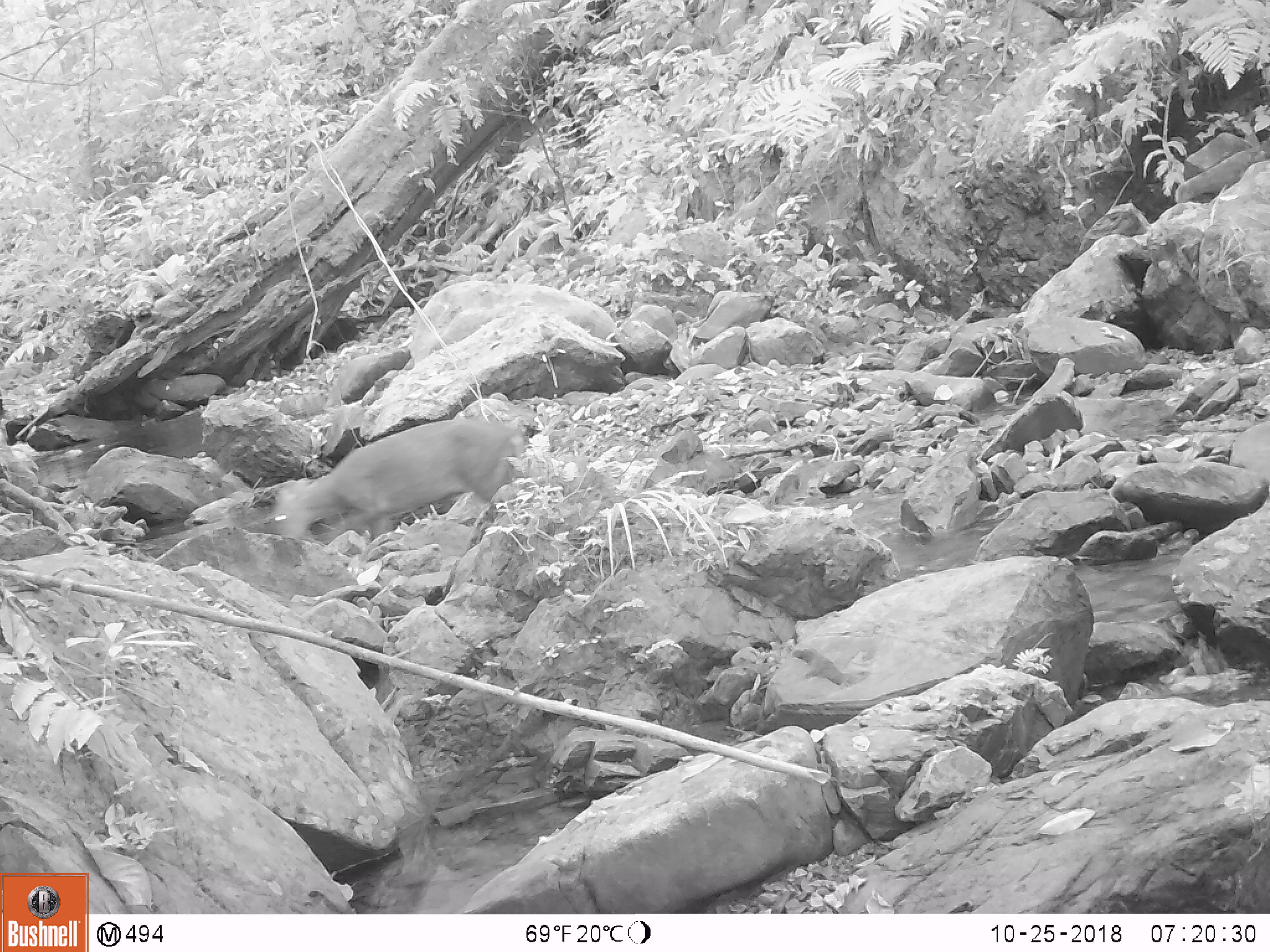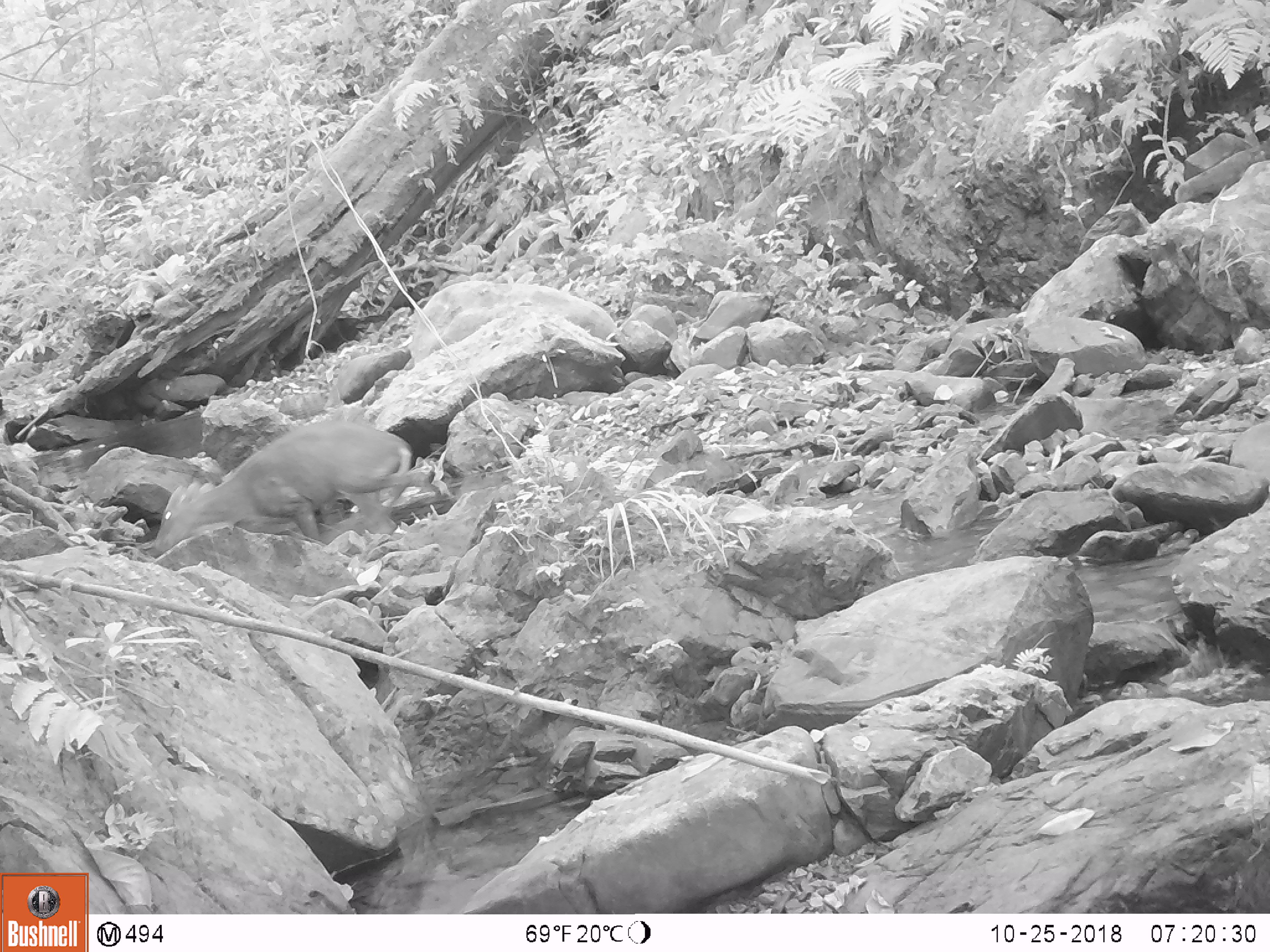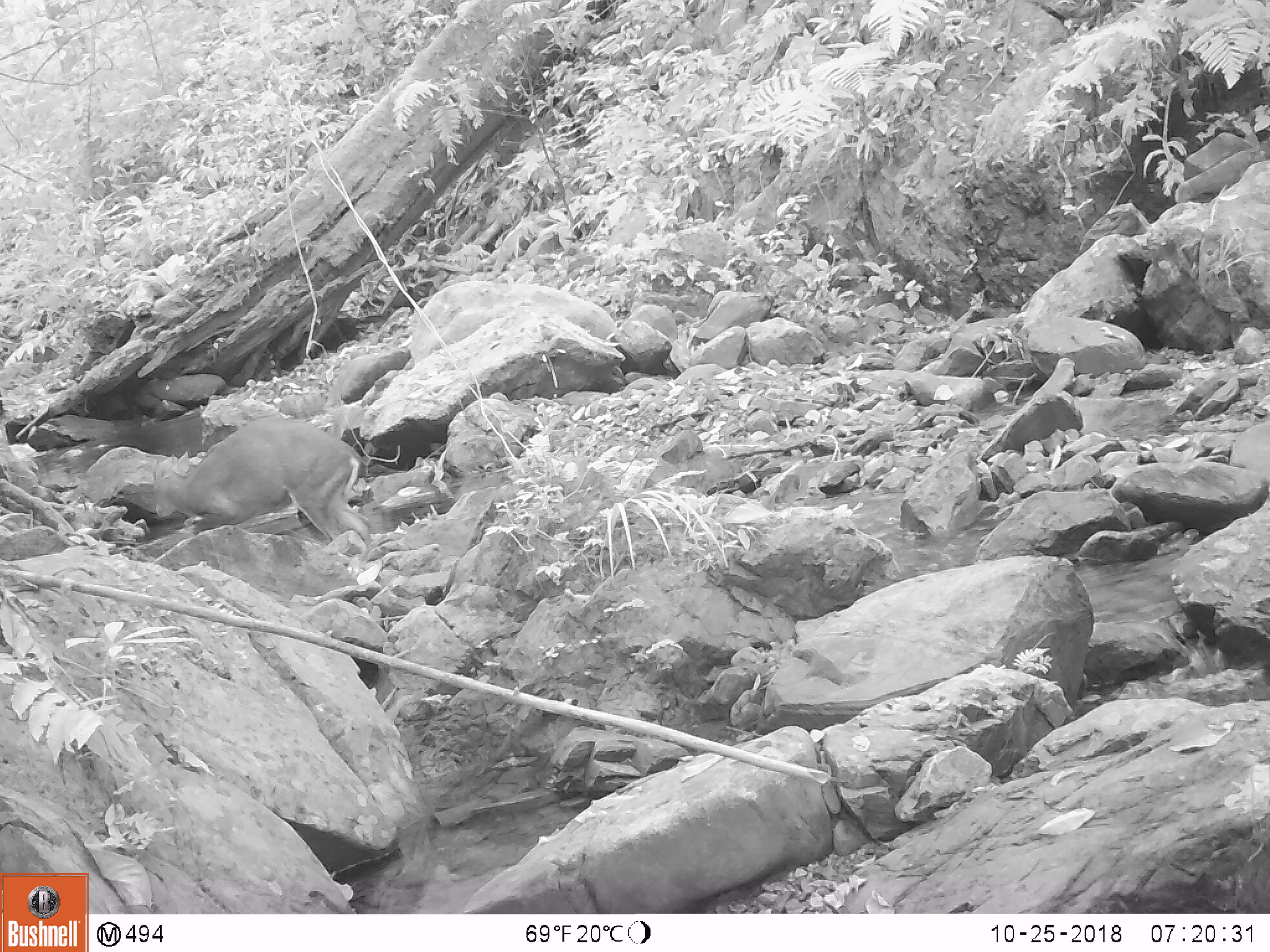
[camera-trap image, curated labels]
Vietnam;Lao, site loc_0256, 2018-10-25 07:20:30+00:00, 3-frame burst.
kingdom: Animalia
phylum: Chordata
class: Mammalia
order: Artiodactyla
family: Cervidae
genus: Muntiacus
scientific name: Muntiacus rooseveltorum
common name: roosevelt's muntjac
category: roosevelts muntjac group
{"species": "roosevelts muntjac group (roosevelt's muntjac) (Muntiacus rooseveltorum)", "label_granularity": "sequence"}